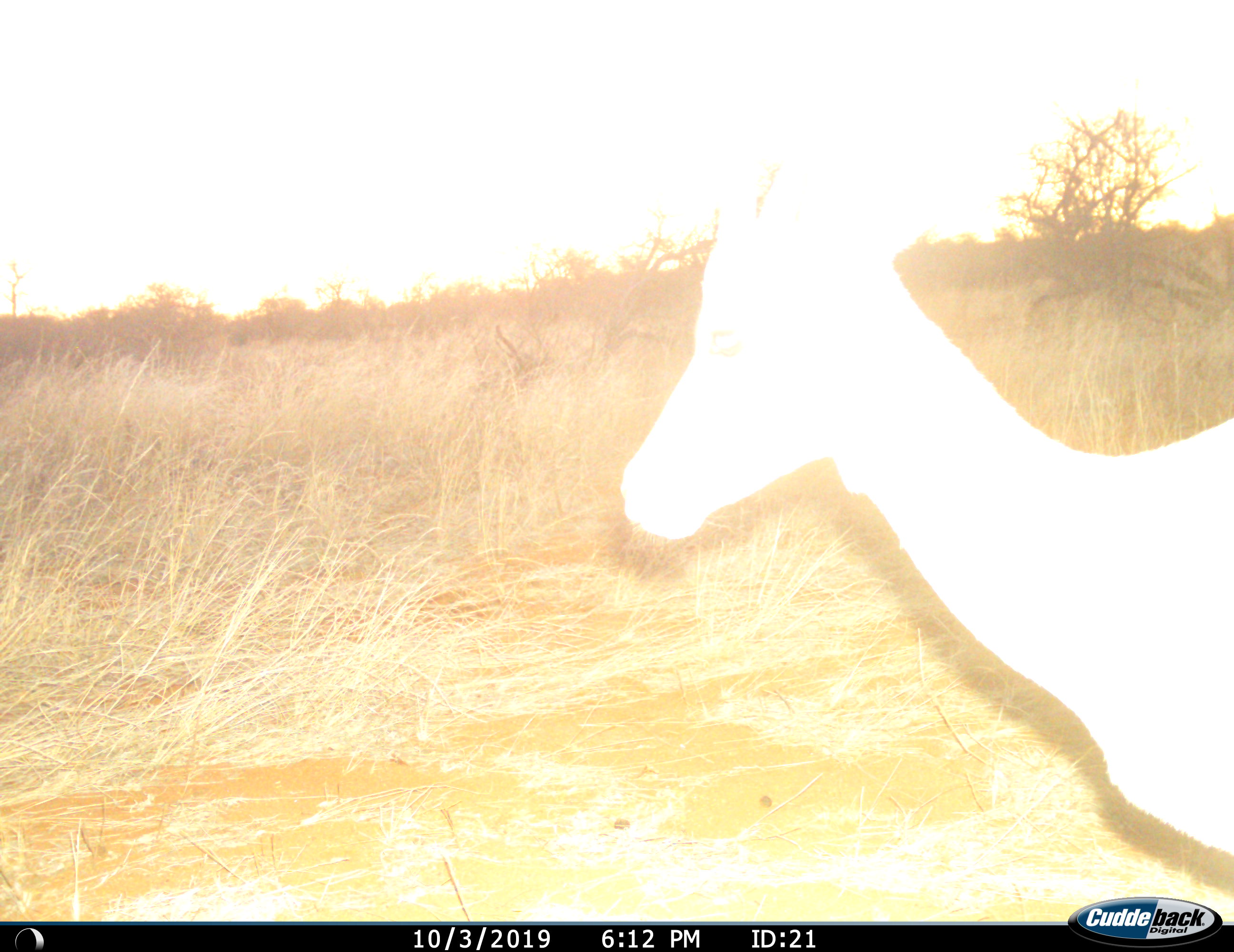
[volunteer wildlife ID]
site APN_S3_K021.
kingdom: Animalia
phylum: Chordata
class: Mammalia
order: Artiodactyla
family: Bovidae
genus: Aepyceros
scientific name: Aepyceros melampus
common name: impala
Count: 1.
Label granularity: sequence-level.